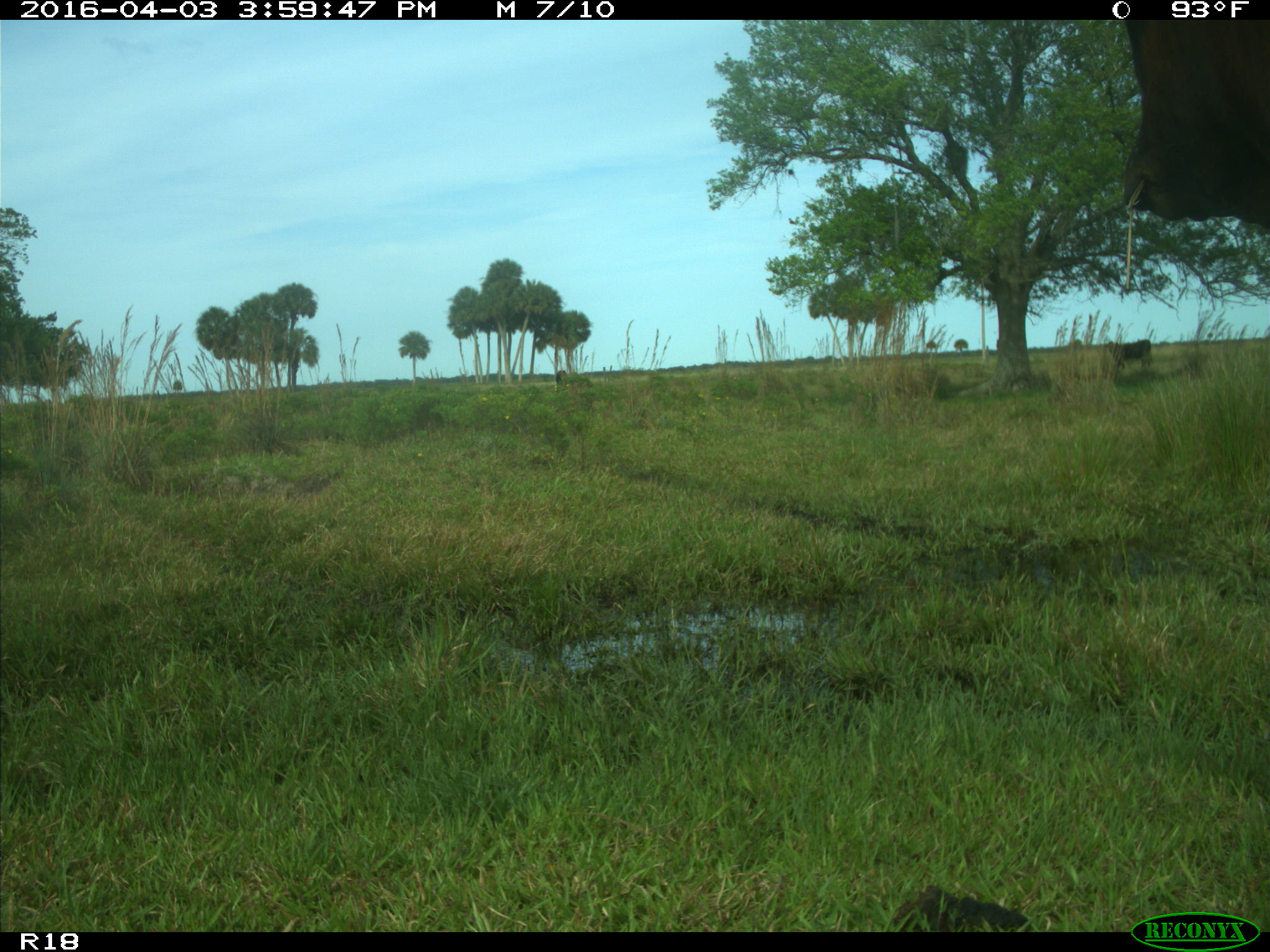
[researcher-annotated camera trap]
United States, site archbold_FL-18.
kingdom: Animalia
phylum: Chordata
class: Mammalia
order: Artiodactyla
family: Bovidae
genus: Bos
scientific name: Bos taurus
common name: domestic cow